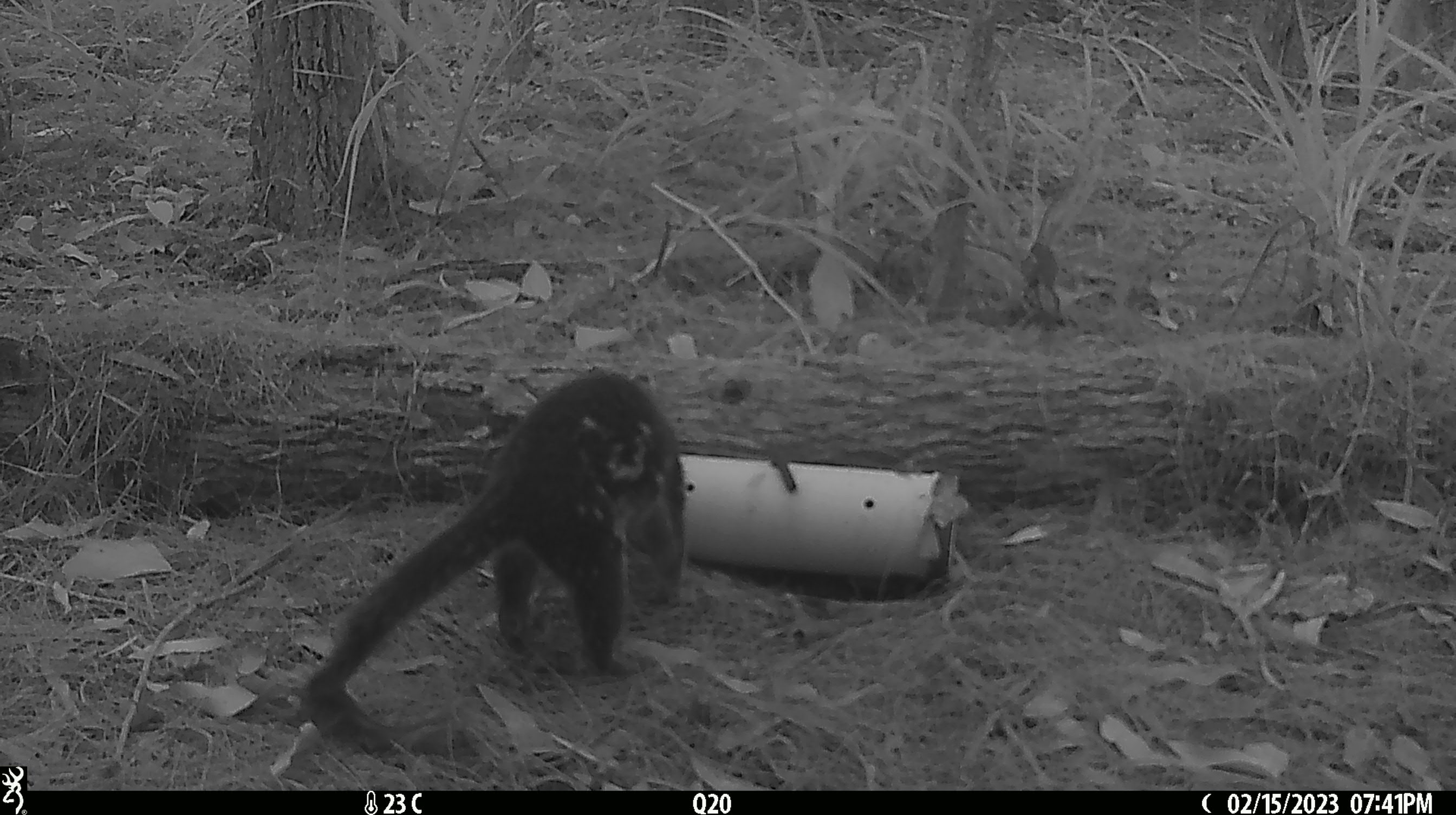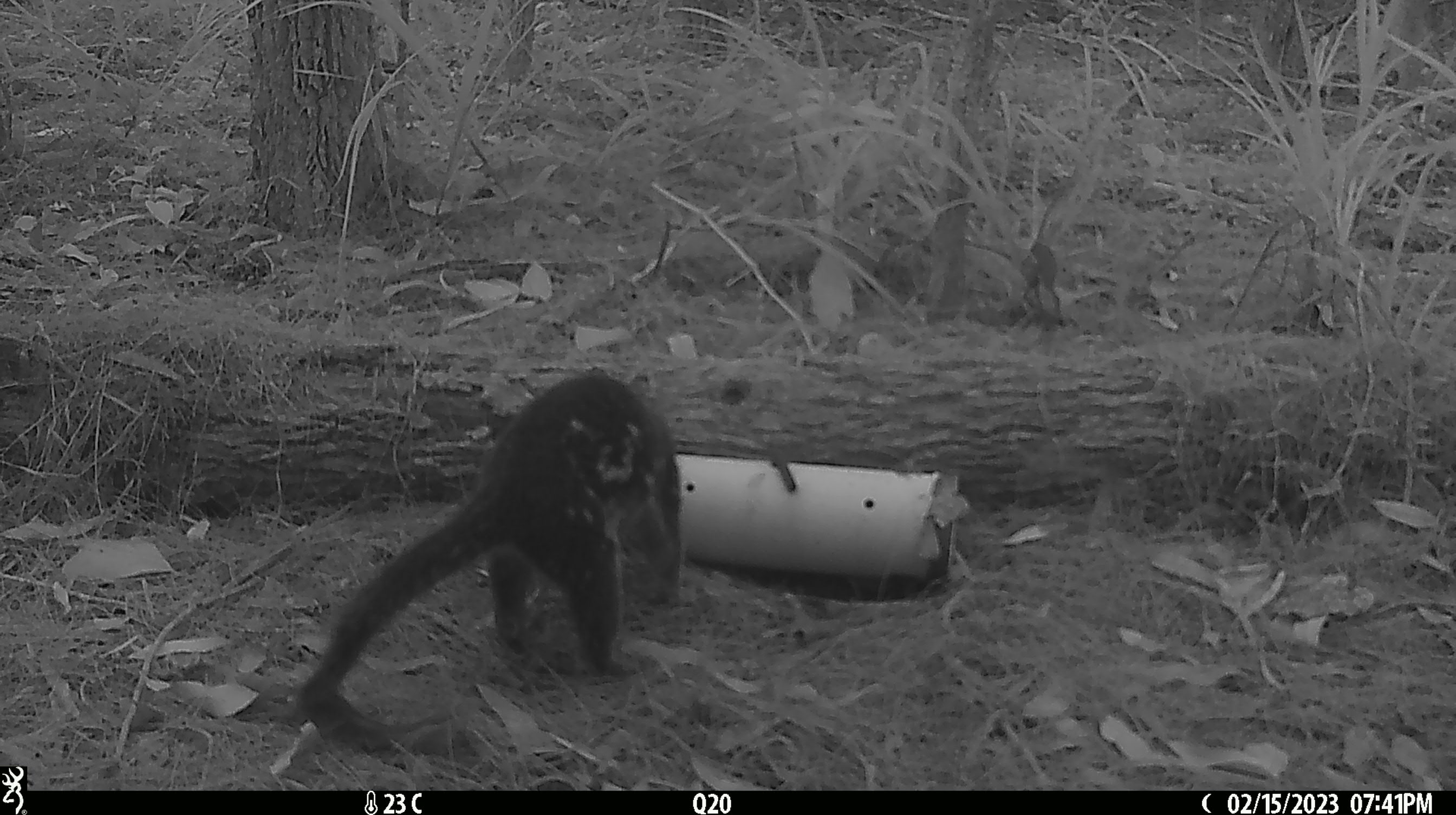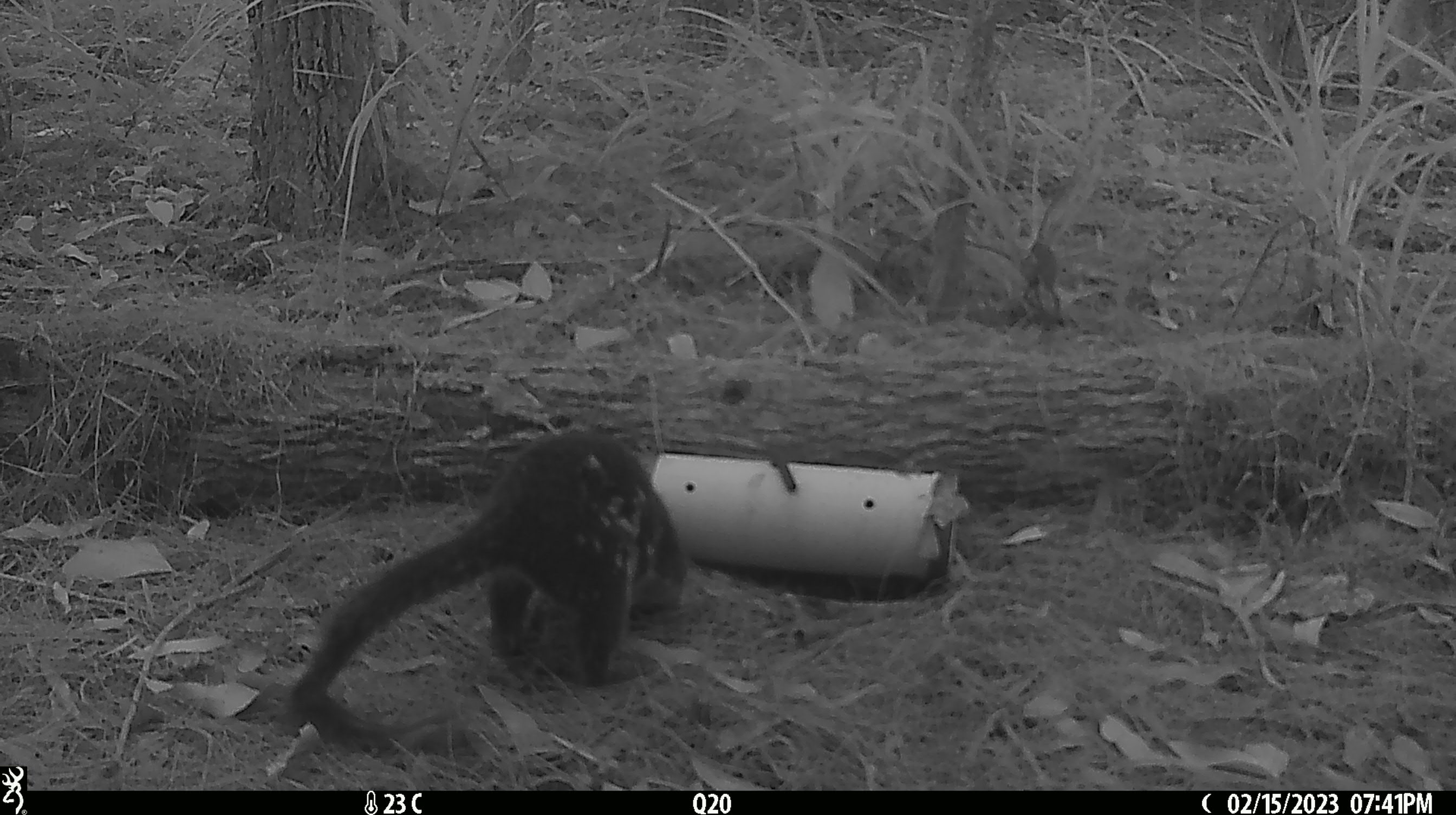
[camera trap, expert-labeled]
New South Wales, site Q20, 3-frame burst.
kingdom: Animalia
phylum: Chordata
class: Mammalia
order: Dasyuromorphia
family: Dasyuridae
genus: Dasyurus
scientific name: Dasyurus maculatus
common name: spotted-tailed quoll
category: quoll